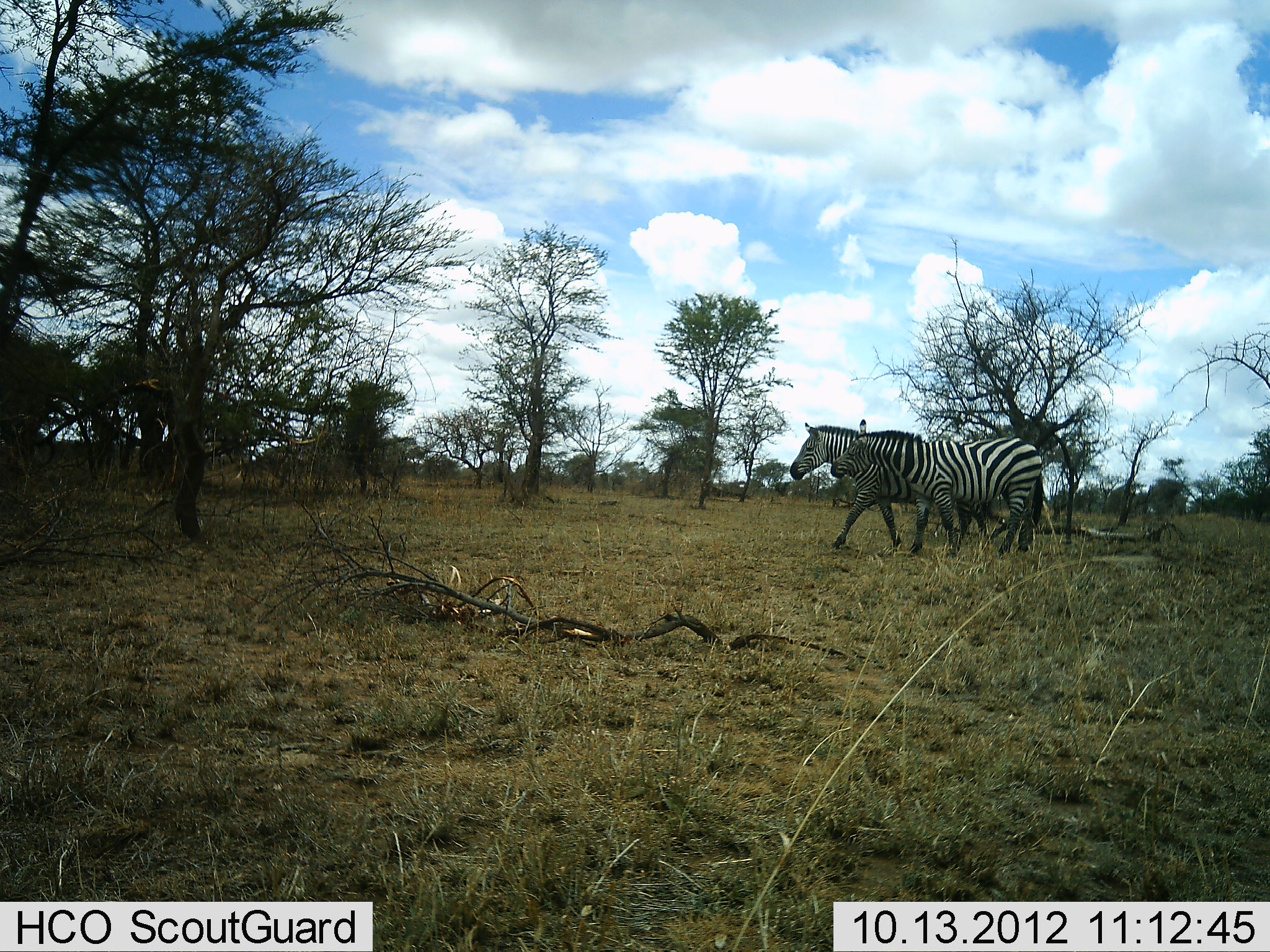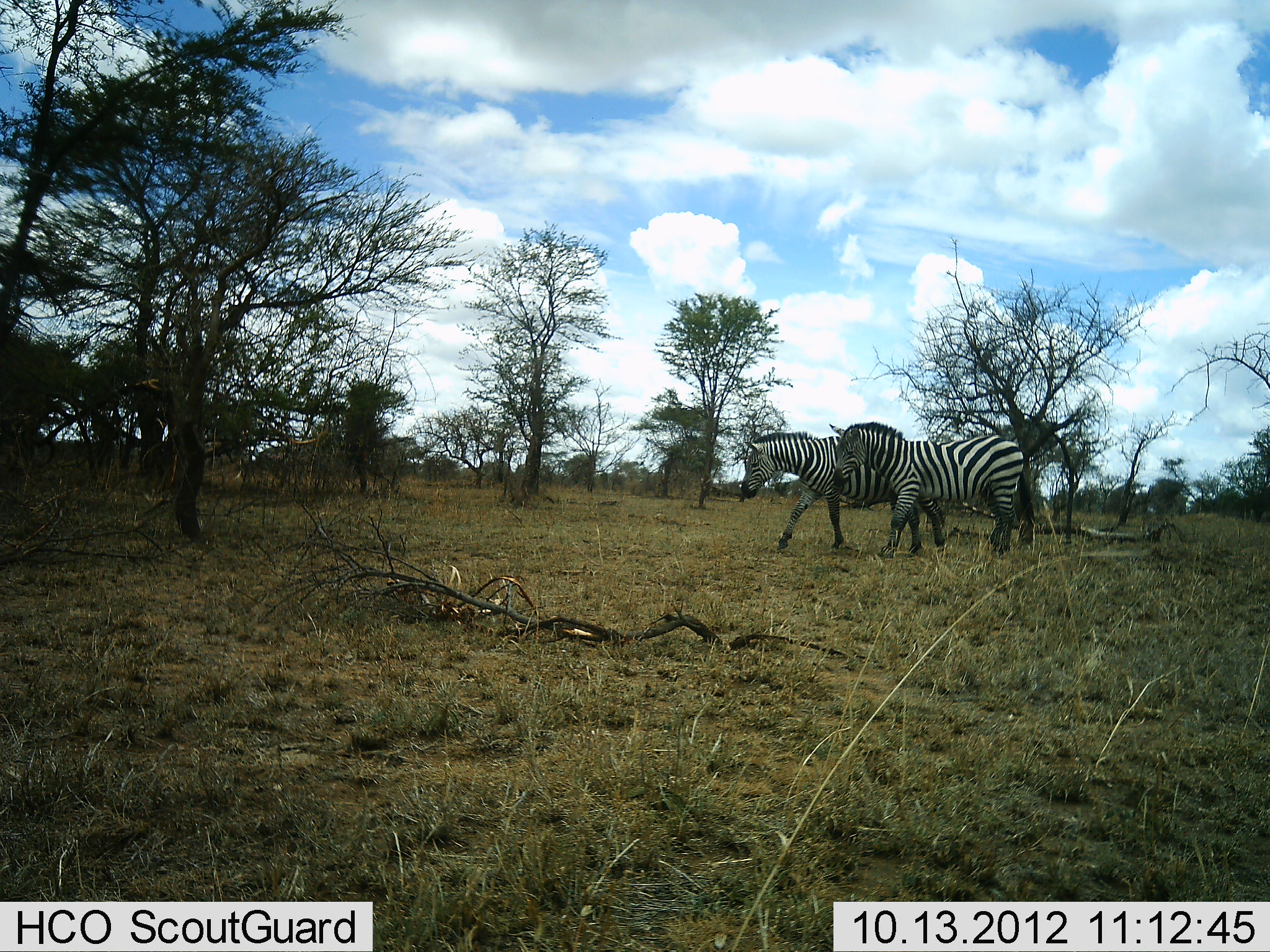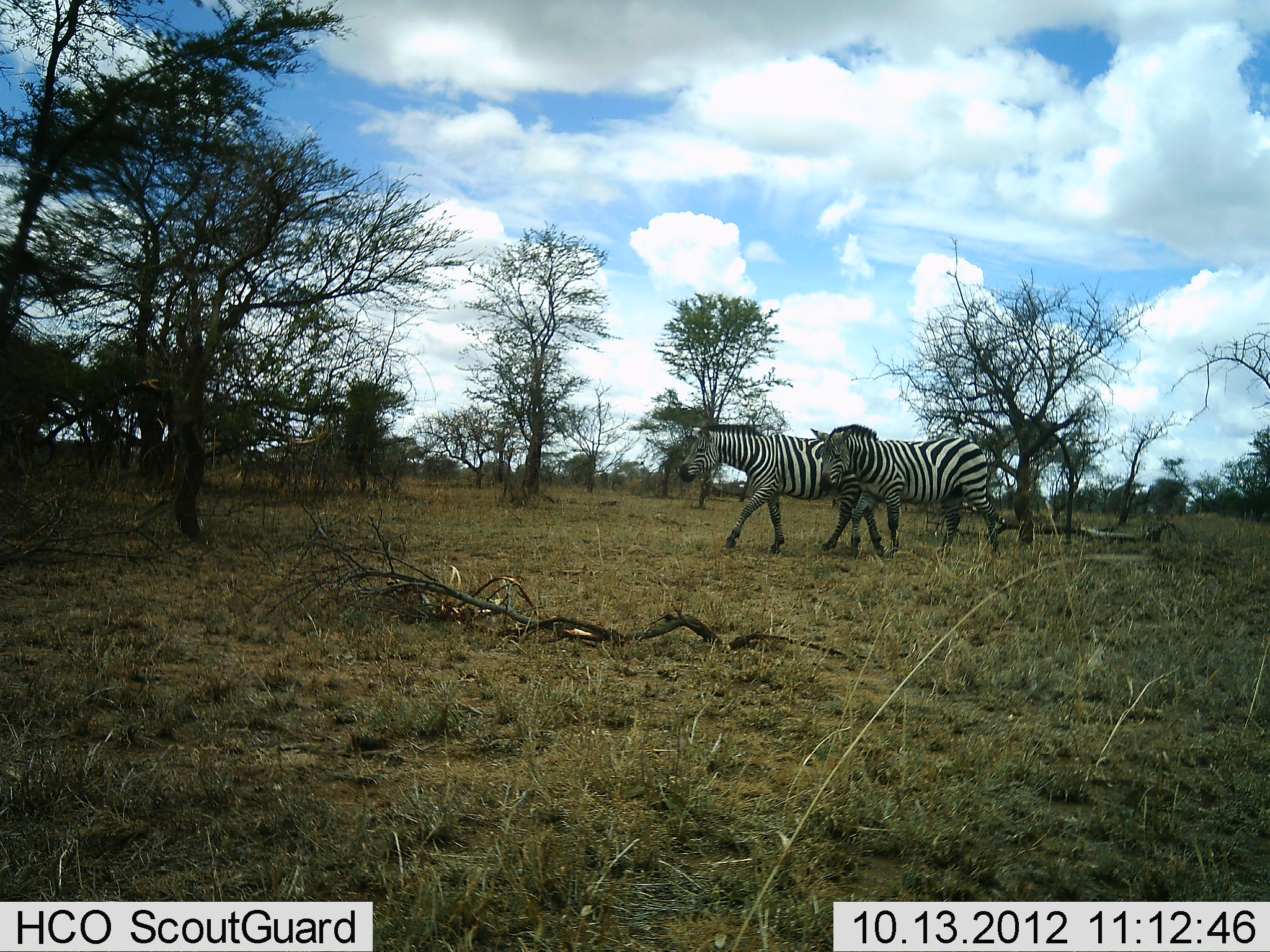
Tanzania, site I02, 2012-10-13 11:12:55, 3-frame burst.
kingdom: Animalia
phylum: Chordata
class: Mammalia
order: Perissodactyla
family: Equidae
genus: Equus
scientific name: Equus quagga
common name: plains zebra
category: zebra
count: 2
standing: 10%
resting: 0%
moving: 100%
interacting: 20%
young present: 0%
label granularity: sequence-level